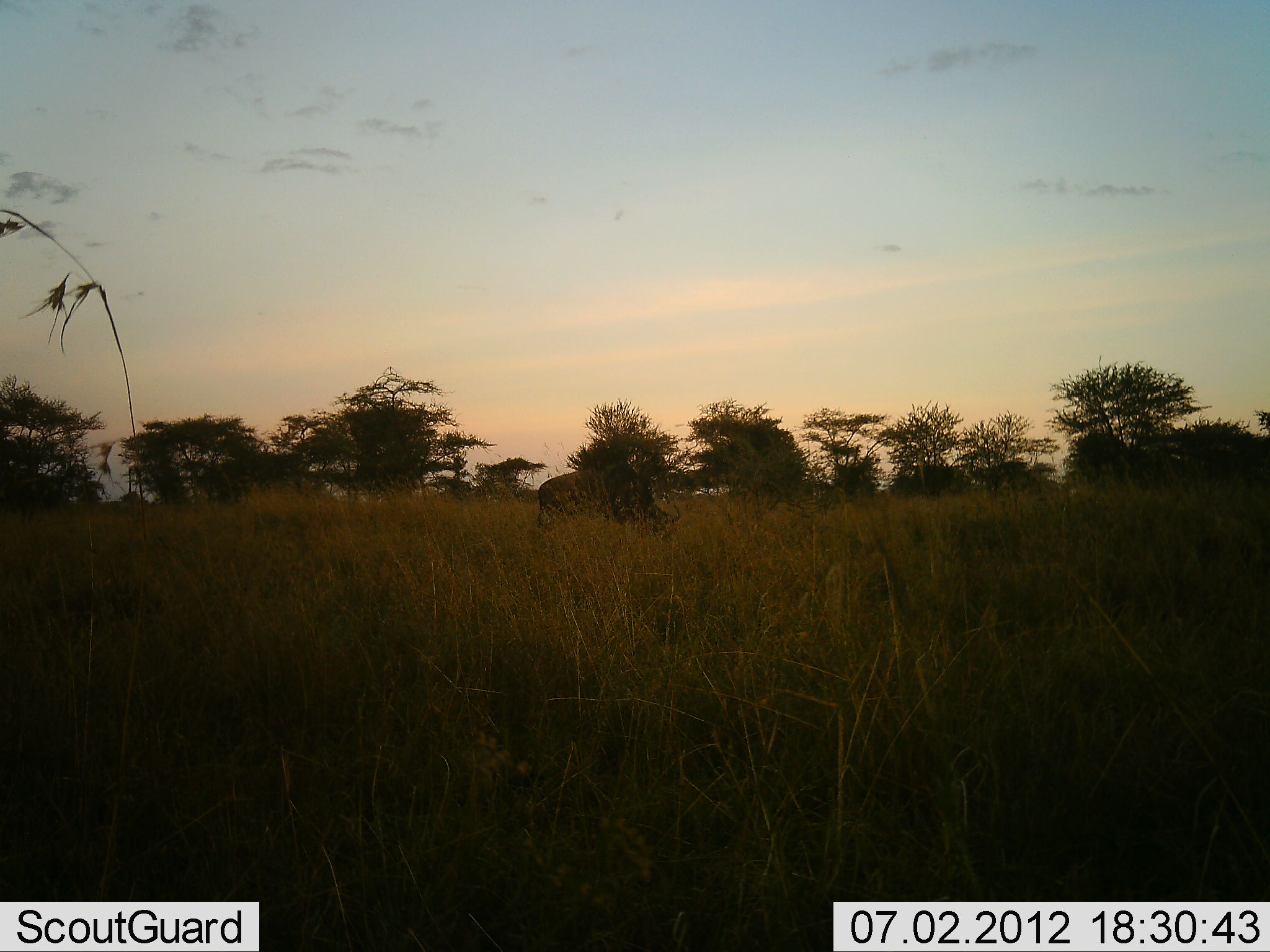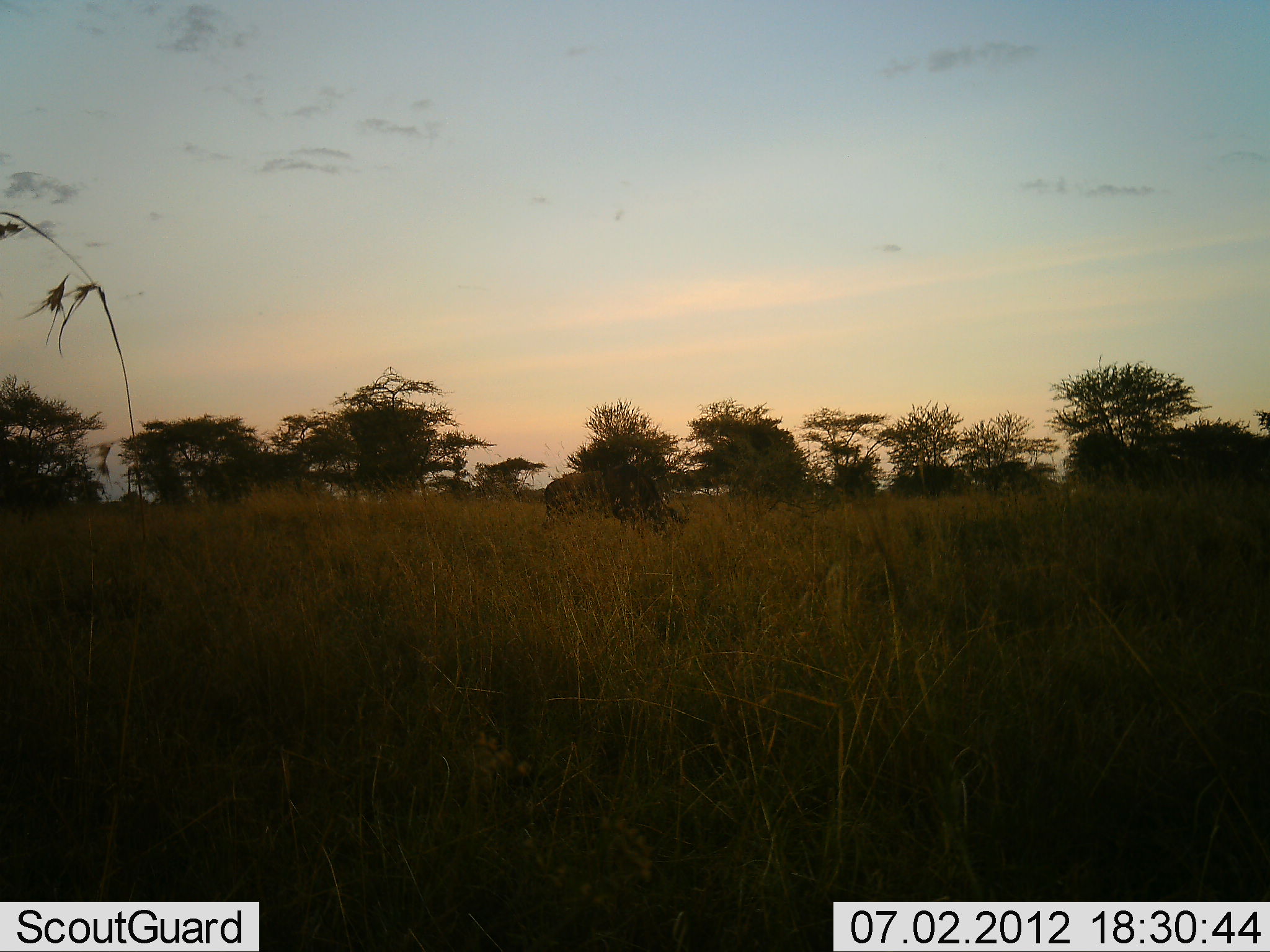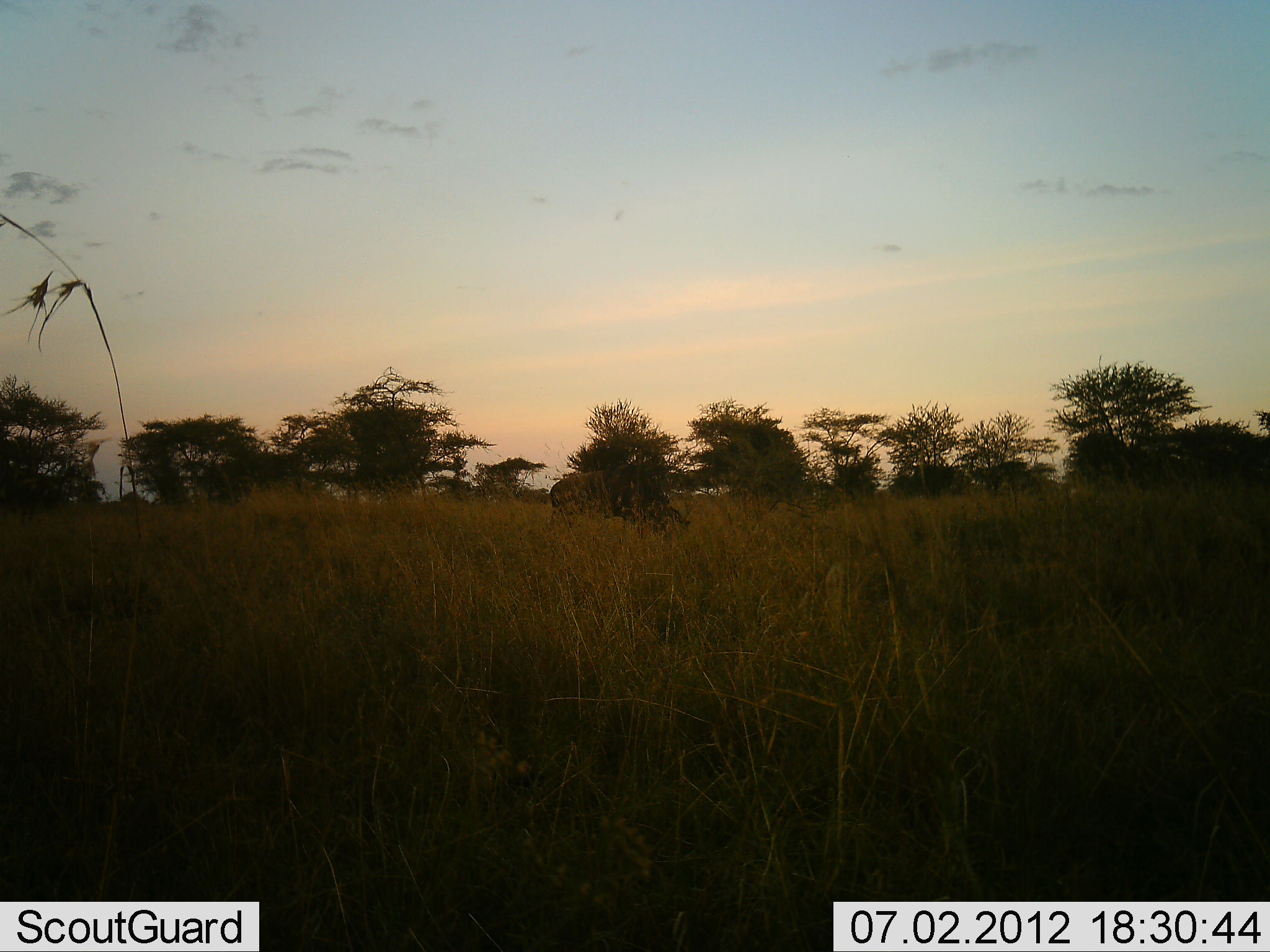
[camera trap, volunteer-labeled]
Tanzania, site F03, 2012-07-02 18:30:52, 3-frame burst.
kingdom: Animalia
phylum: Chordata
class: Mammalia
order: Artiodactyla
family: Bovidae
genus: Connochaetes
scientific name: Connochaetes taurinus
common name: blue wildebeest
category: wildebeest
Wildebeest (blue wildebeest) (Connochaetes taurinus), count 1. Behavior (volunteer vote fractions): standing 30%, resting 0%, moving 60%, interacting 0%. Young present (vote fraction): 0%. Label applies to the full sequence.